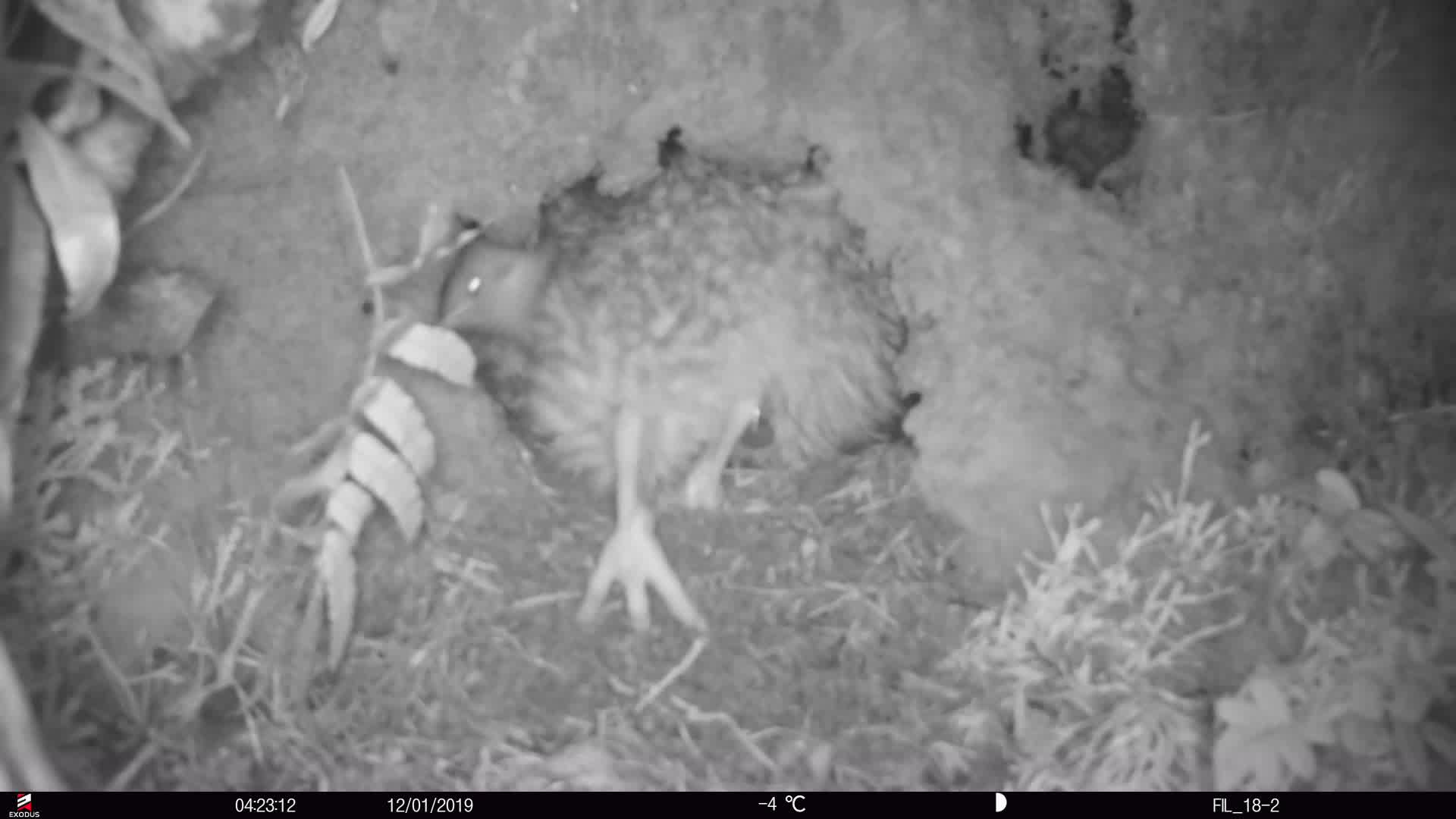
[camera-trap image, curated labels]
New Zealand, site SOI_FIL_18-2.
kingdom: Animalia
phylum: Chordata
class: Aves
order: Apterygiformes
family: Apterygidae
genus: Apteryx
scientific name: Apteryx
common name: kiwi